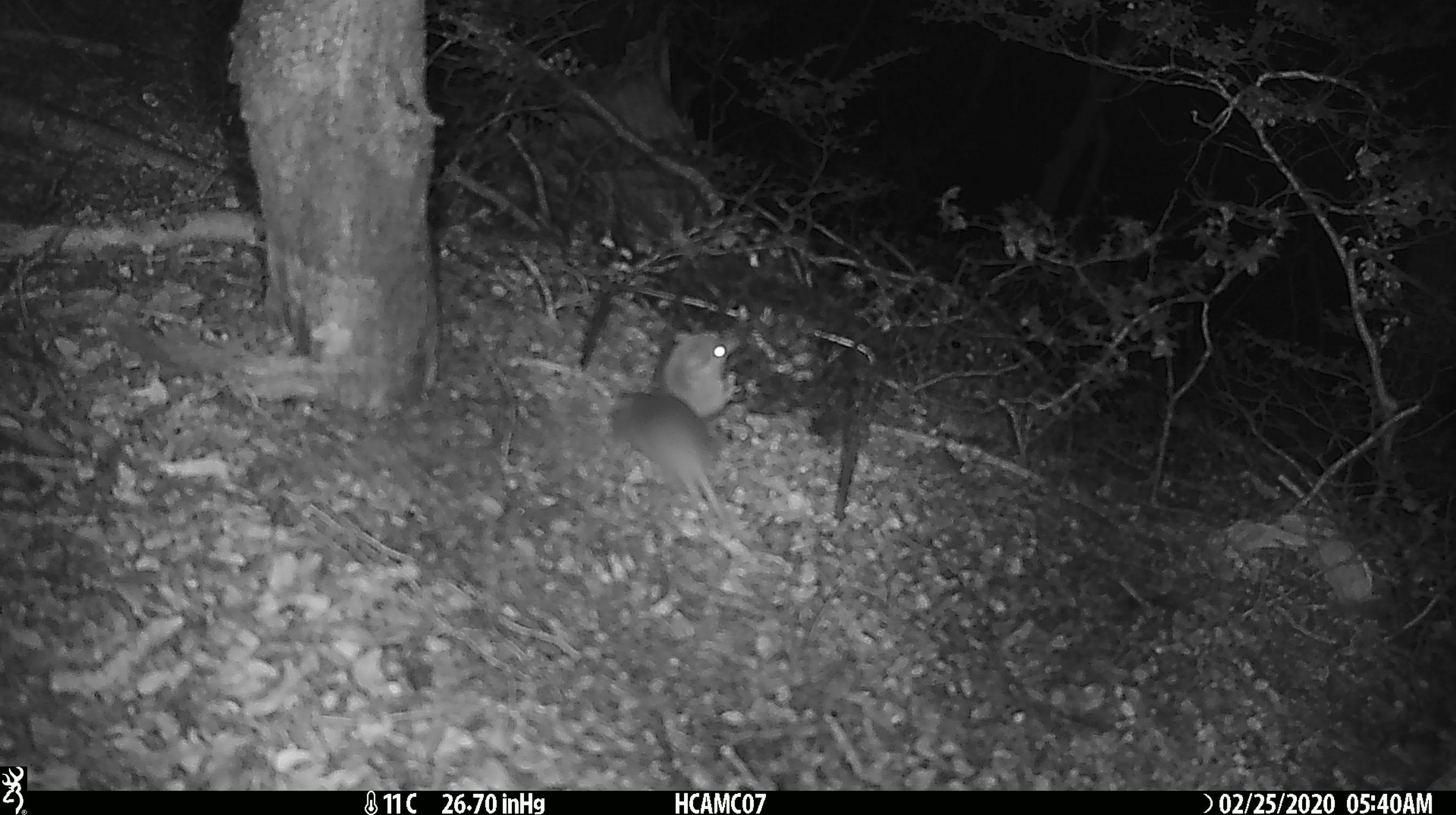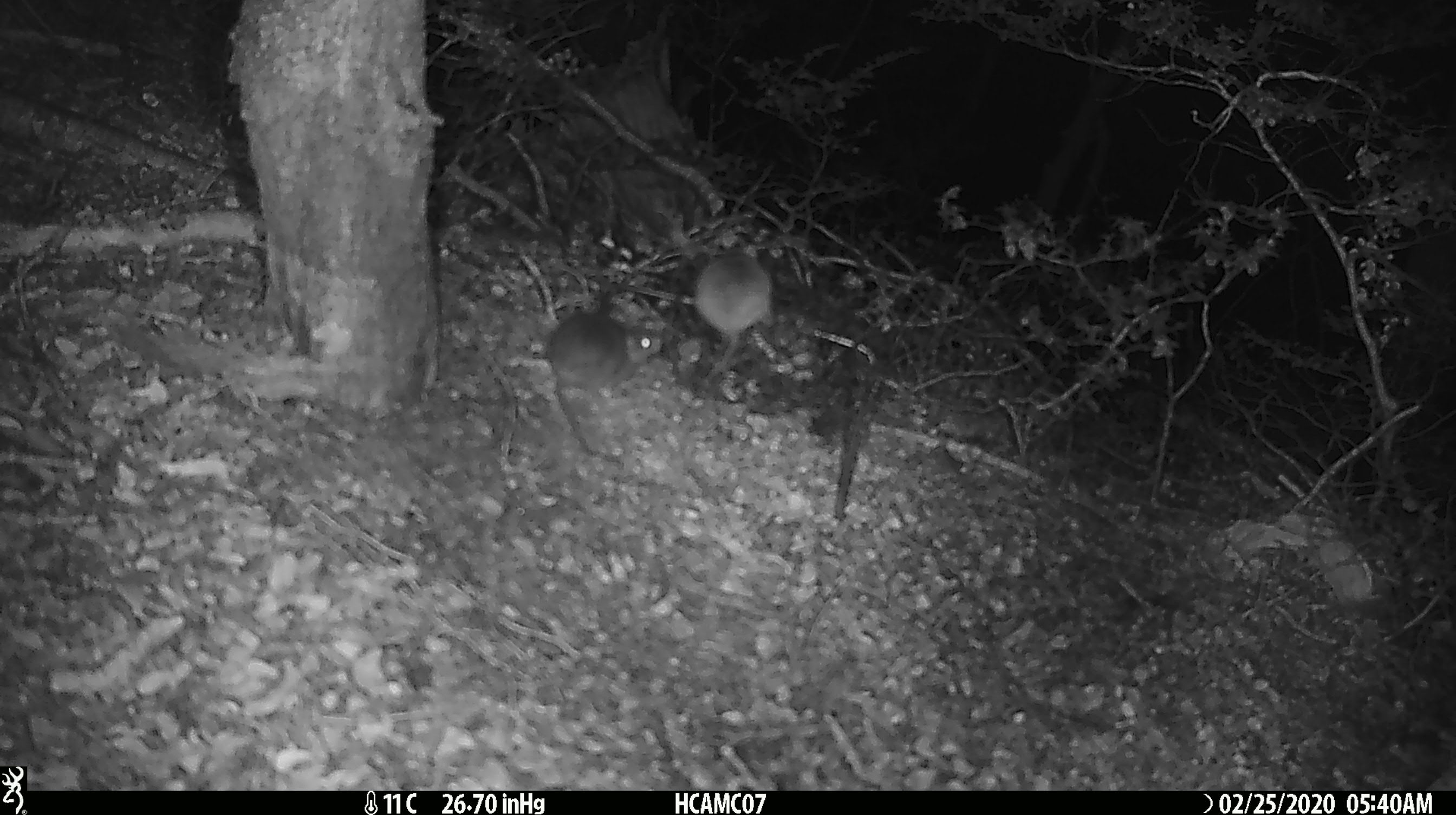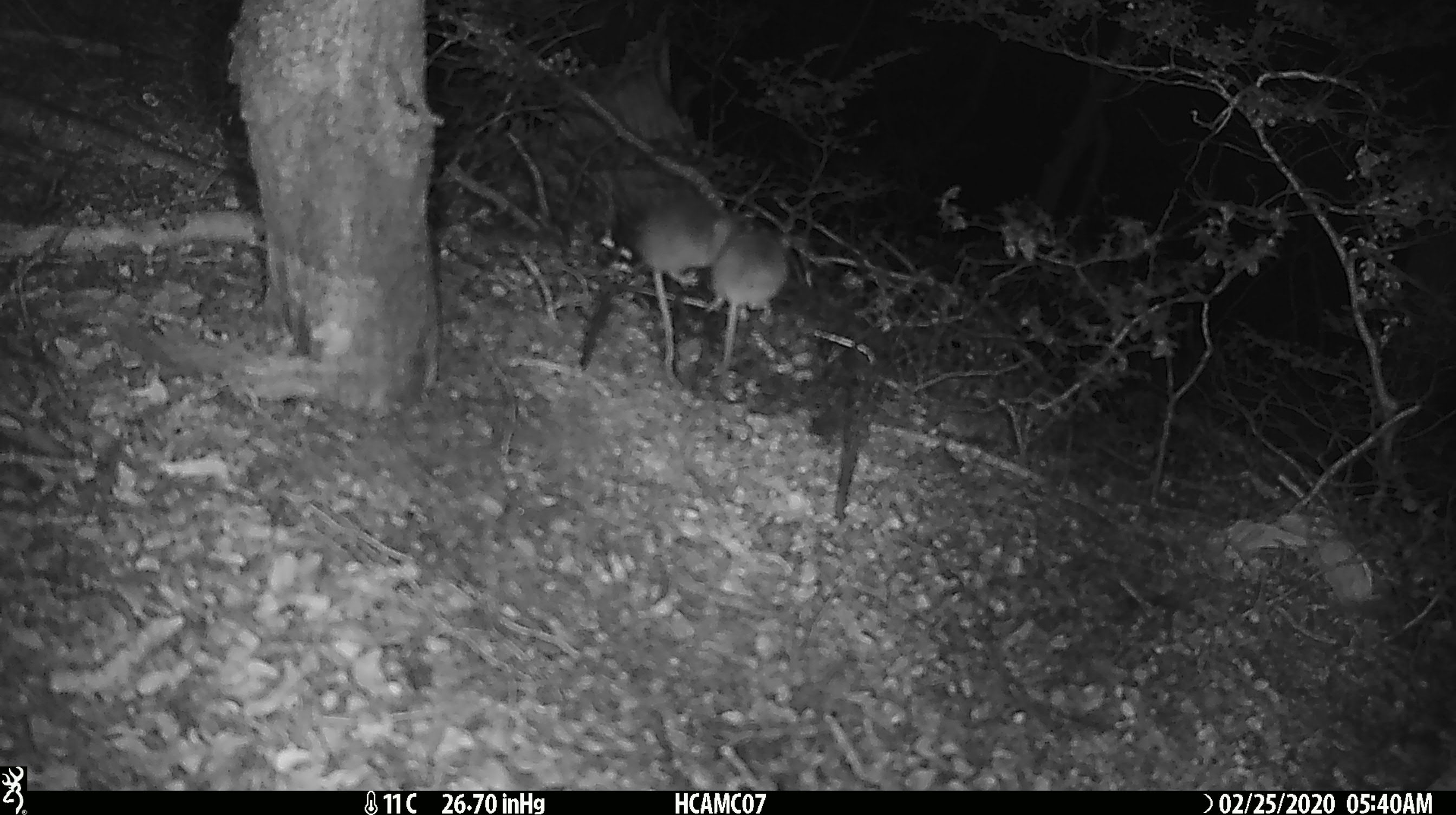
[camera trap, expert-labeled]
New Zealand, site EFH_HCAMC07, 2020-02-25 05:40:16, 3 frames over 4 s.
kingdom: Animalia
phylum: Chordata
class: Mammalia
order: Rodentia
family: Muridae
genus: Mus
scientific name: Mus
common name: mouse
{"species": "mouse (Mus)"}